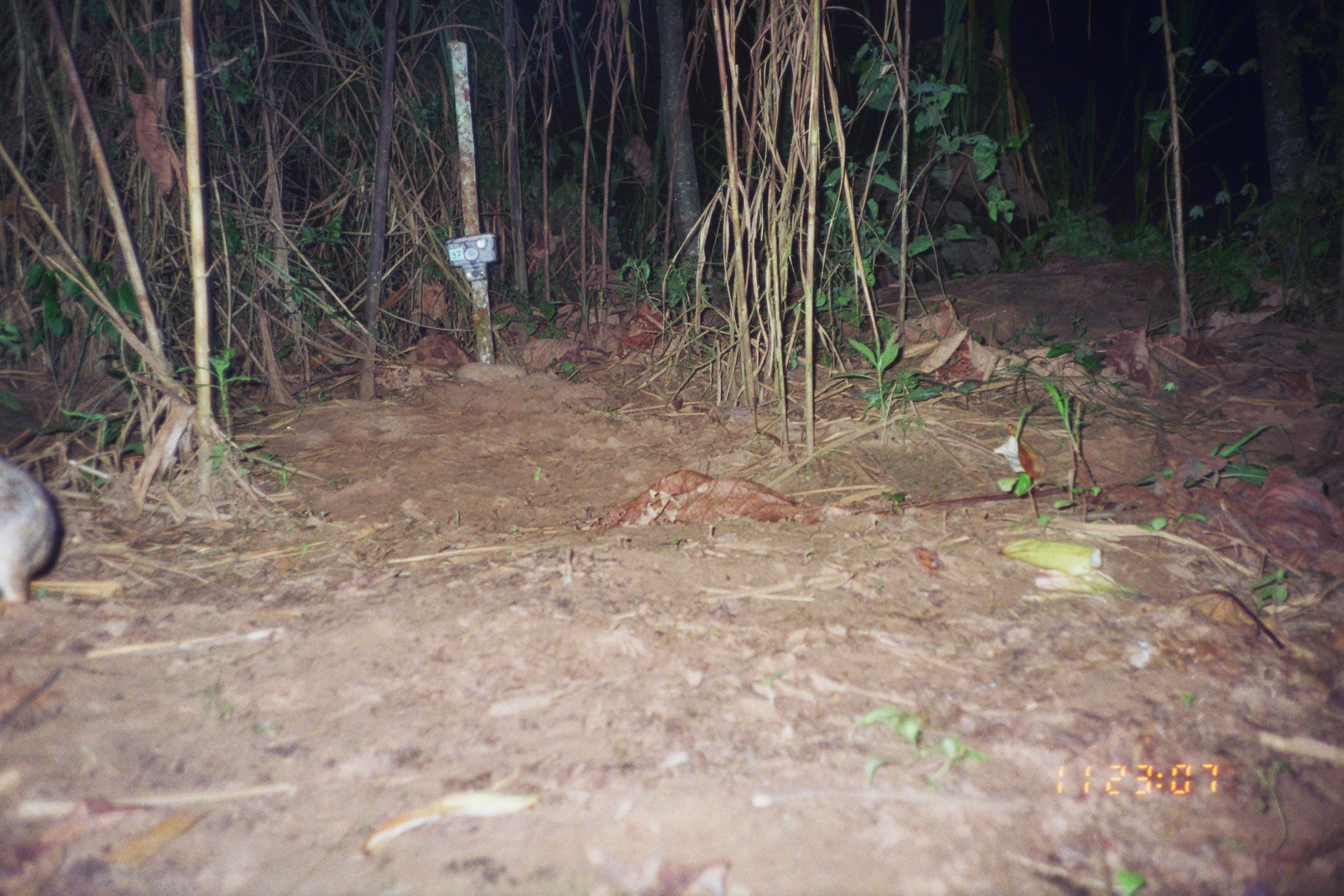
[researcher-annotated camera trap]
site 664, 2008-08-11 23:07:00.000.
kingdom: Animalia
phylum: Chordata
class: Mammalia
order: Rodentia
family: Cuniculidae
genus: Cuniculus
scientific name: Cuniculus paca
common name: spotted paca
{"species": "Cuniculus paca (spotted paca)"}